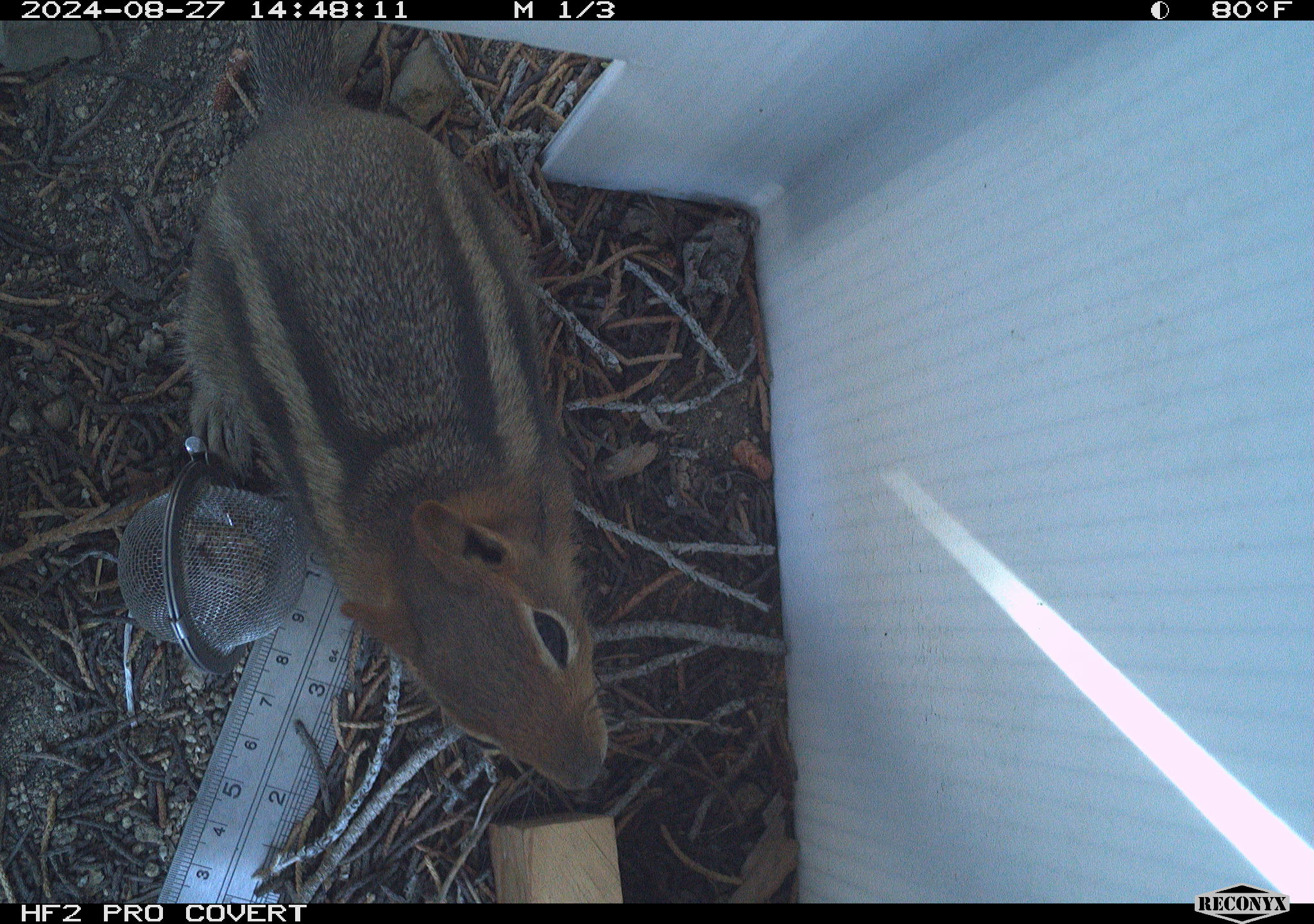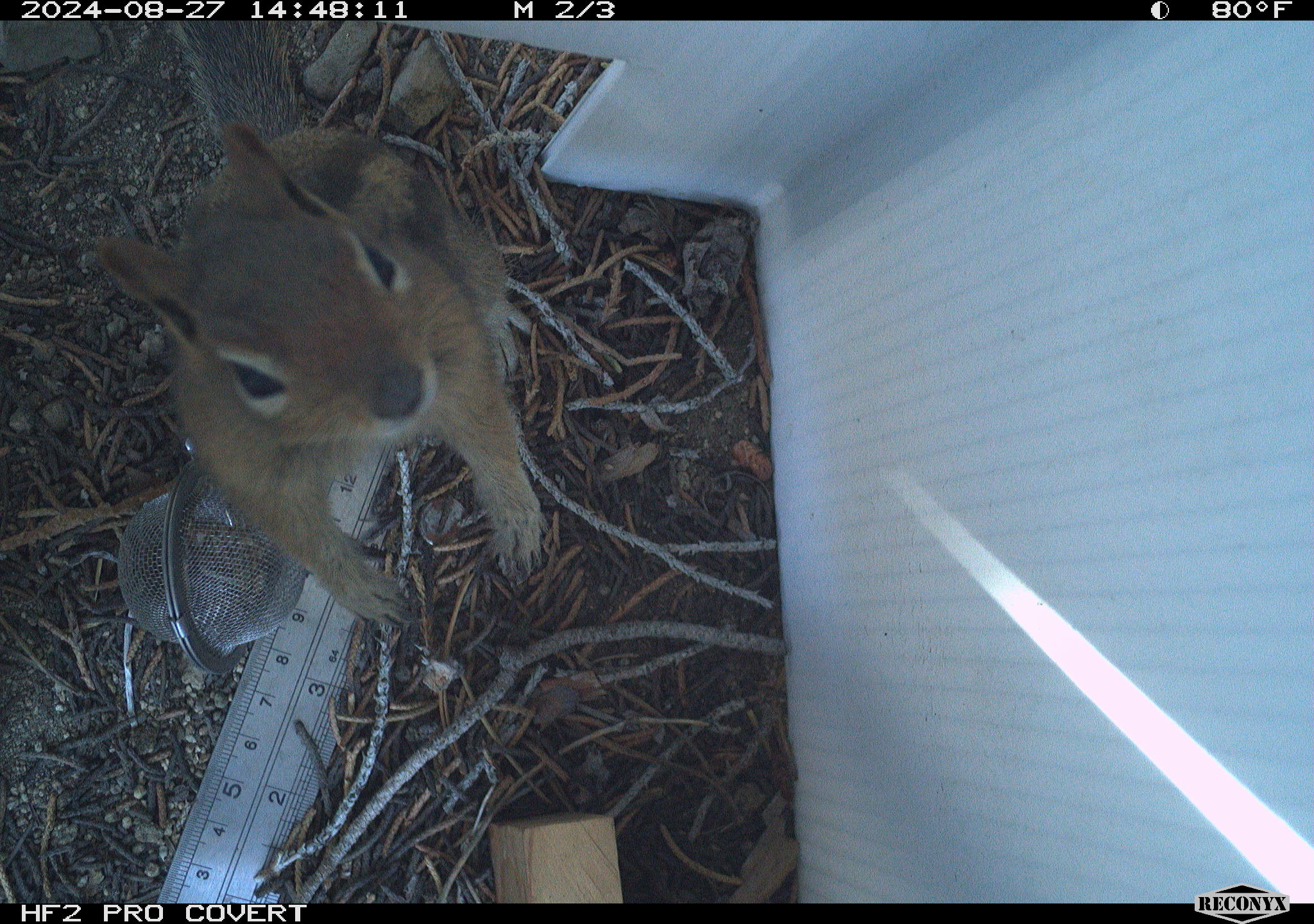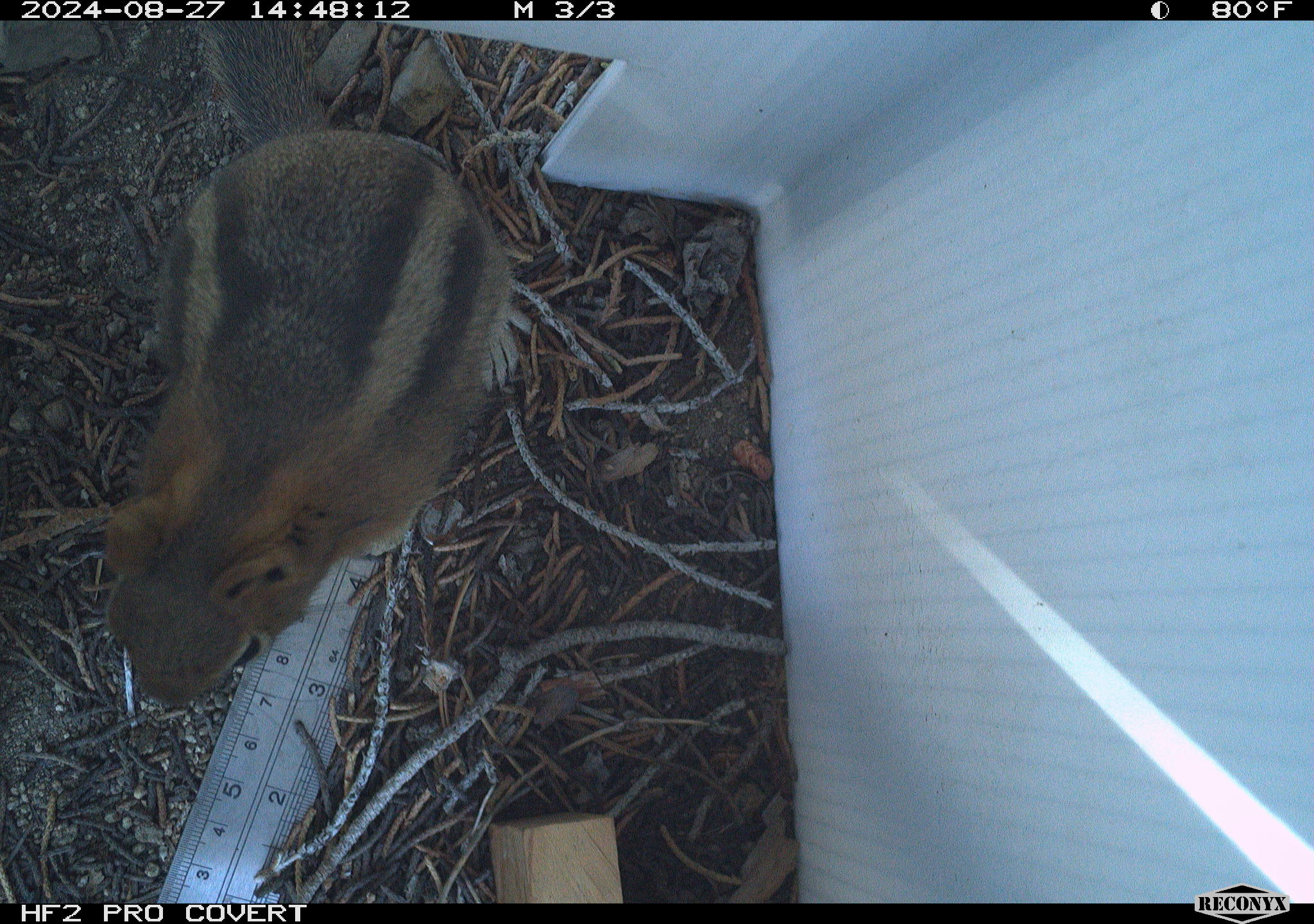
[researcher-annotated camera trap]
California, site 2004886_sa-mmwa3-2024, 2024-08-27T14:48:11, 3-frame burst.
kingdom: Animalia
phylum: Chordata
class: Mammalia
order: Rodentia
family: Sciuridae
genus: Callospermophilus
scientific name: Callospermophilus lateralis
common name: golden mantled ground squirrel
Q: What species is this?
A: Golden mantled ground squirrel (Callospermophilus lateralis).